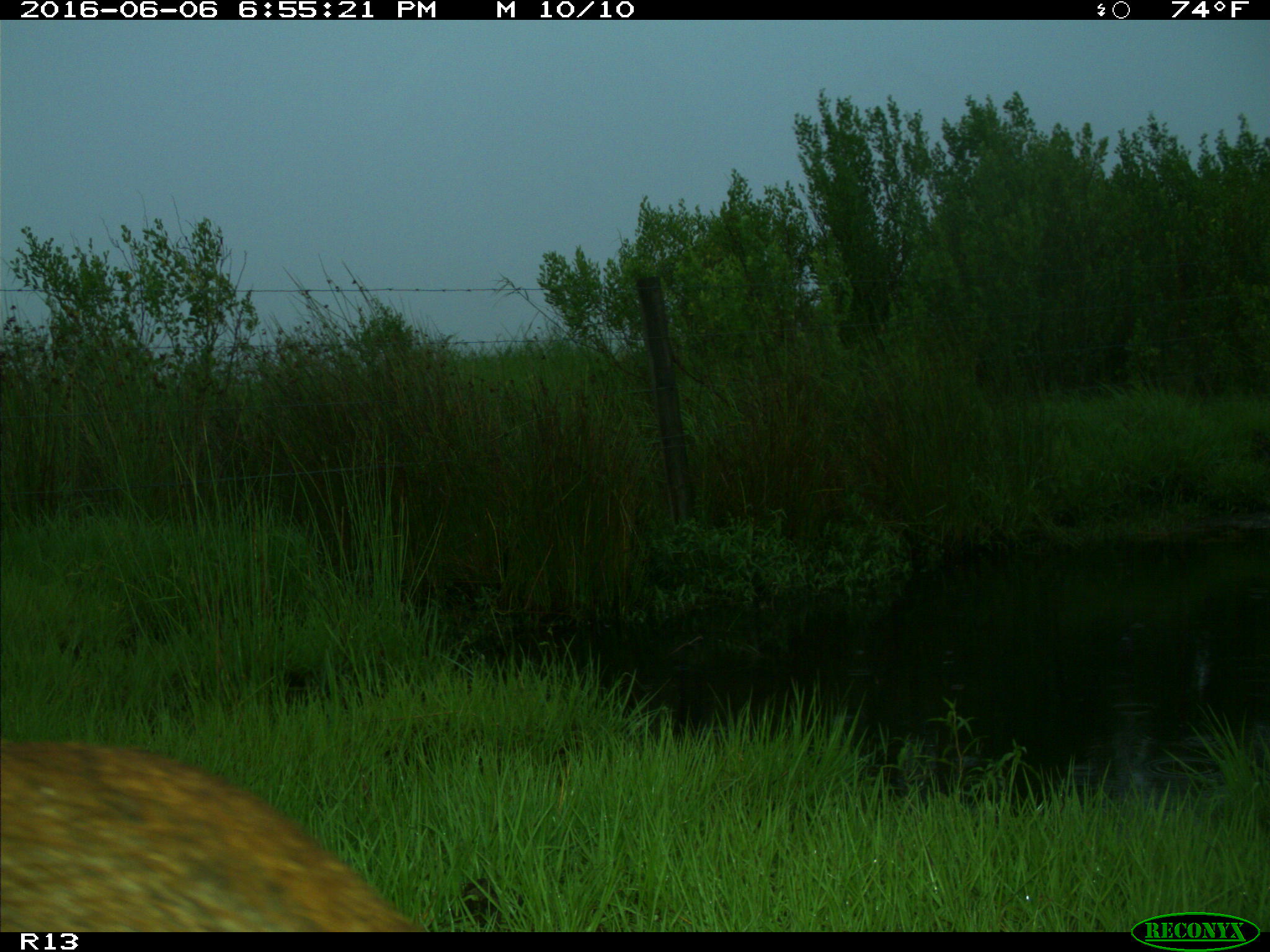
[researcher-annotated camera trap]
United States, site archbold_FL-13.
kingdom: Animalia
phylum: Chordata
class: Mammalia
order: Artiodactyla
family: Suidae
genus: Sus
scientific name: Sus scrofa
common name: wild boar